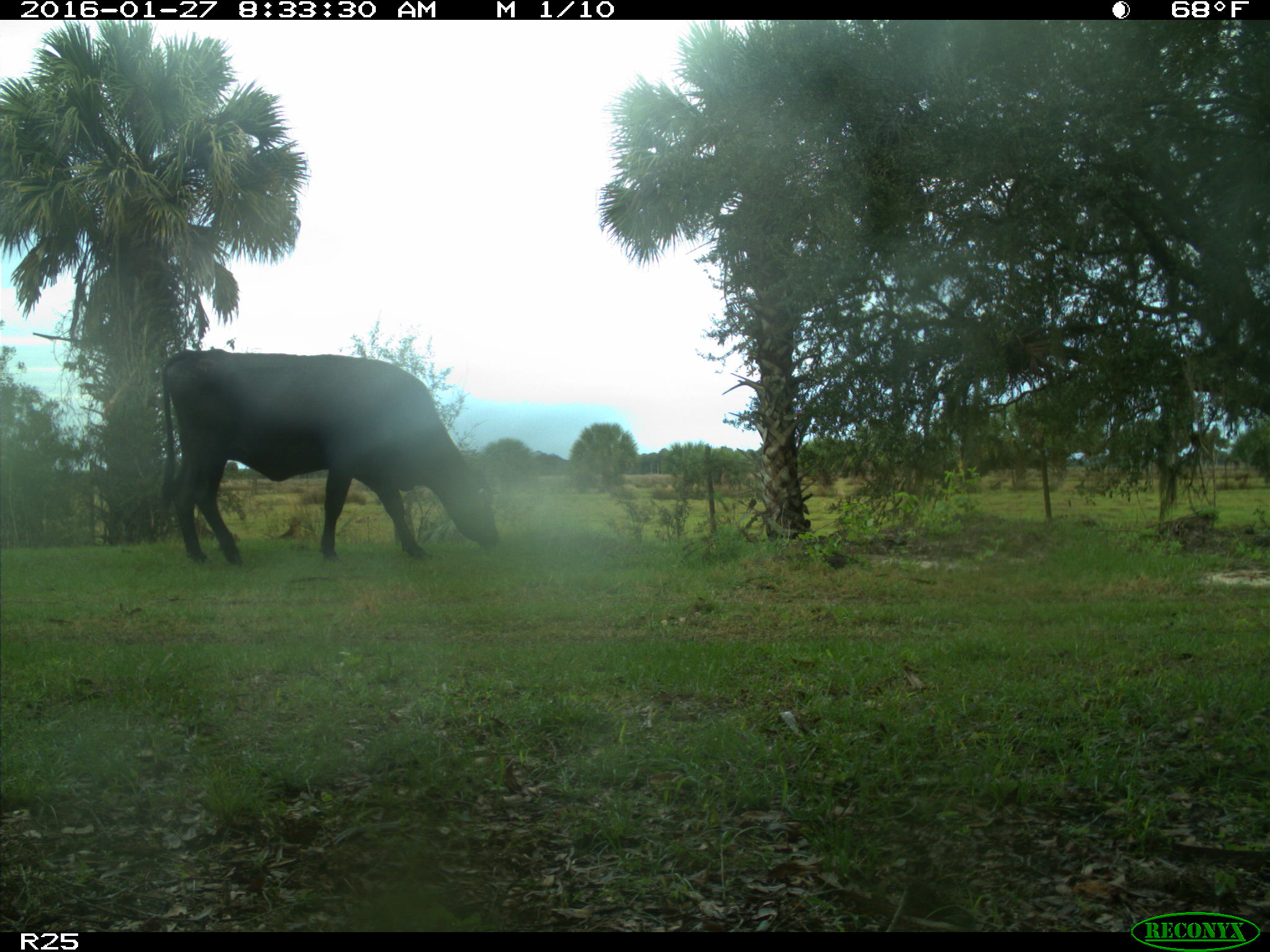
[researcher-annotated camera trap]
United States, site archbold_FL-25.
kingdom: Animalia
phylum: Chordata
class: Mammalia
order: Artiodactyla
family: Bovidae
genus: Bos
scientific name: Bos taurus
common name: domestic cow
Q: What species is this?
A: Bos taurus (domestic cow).